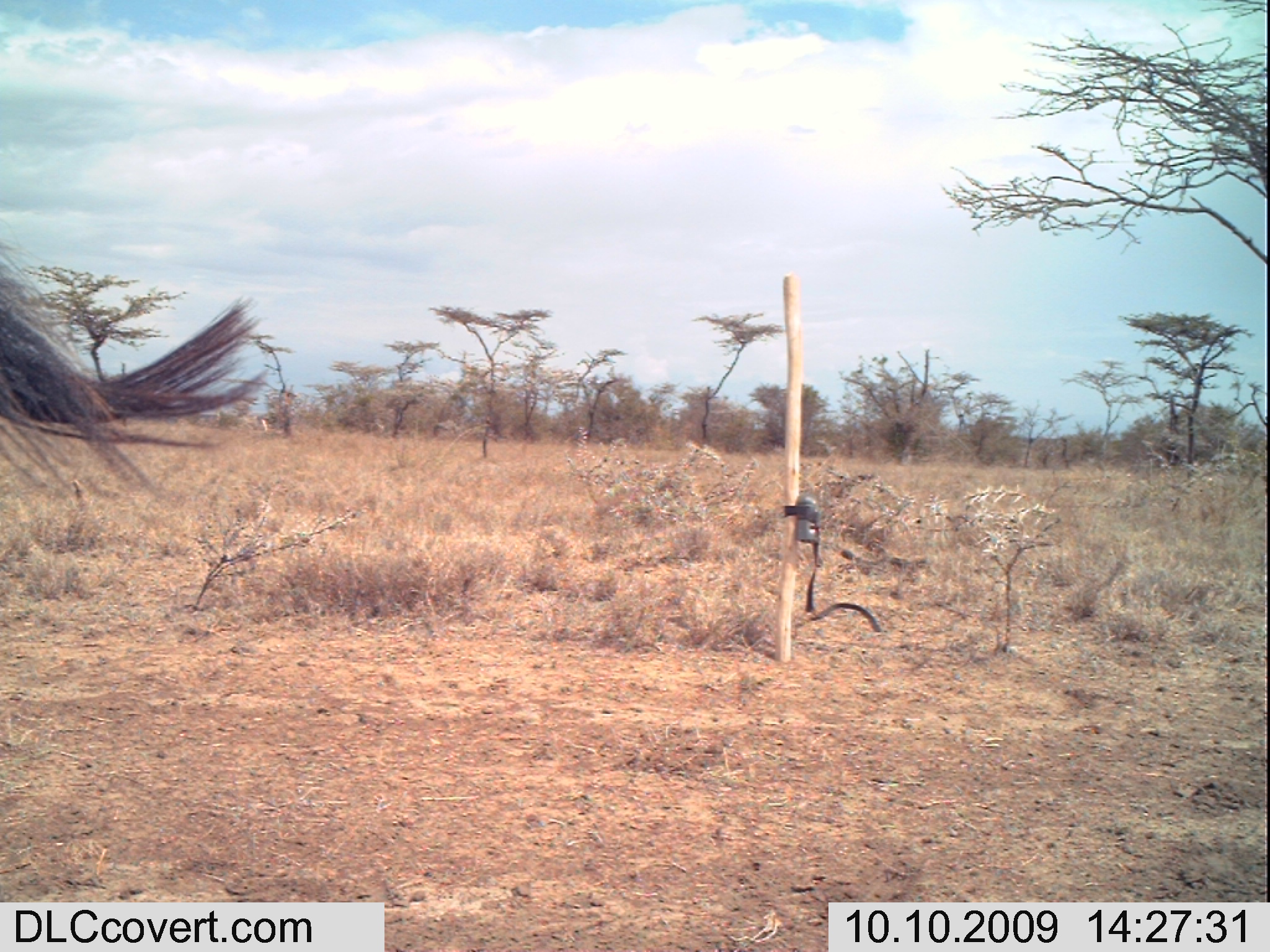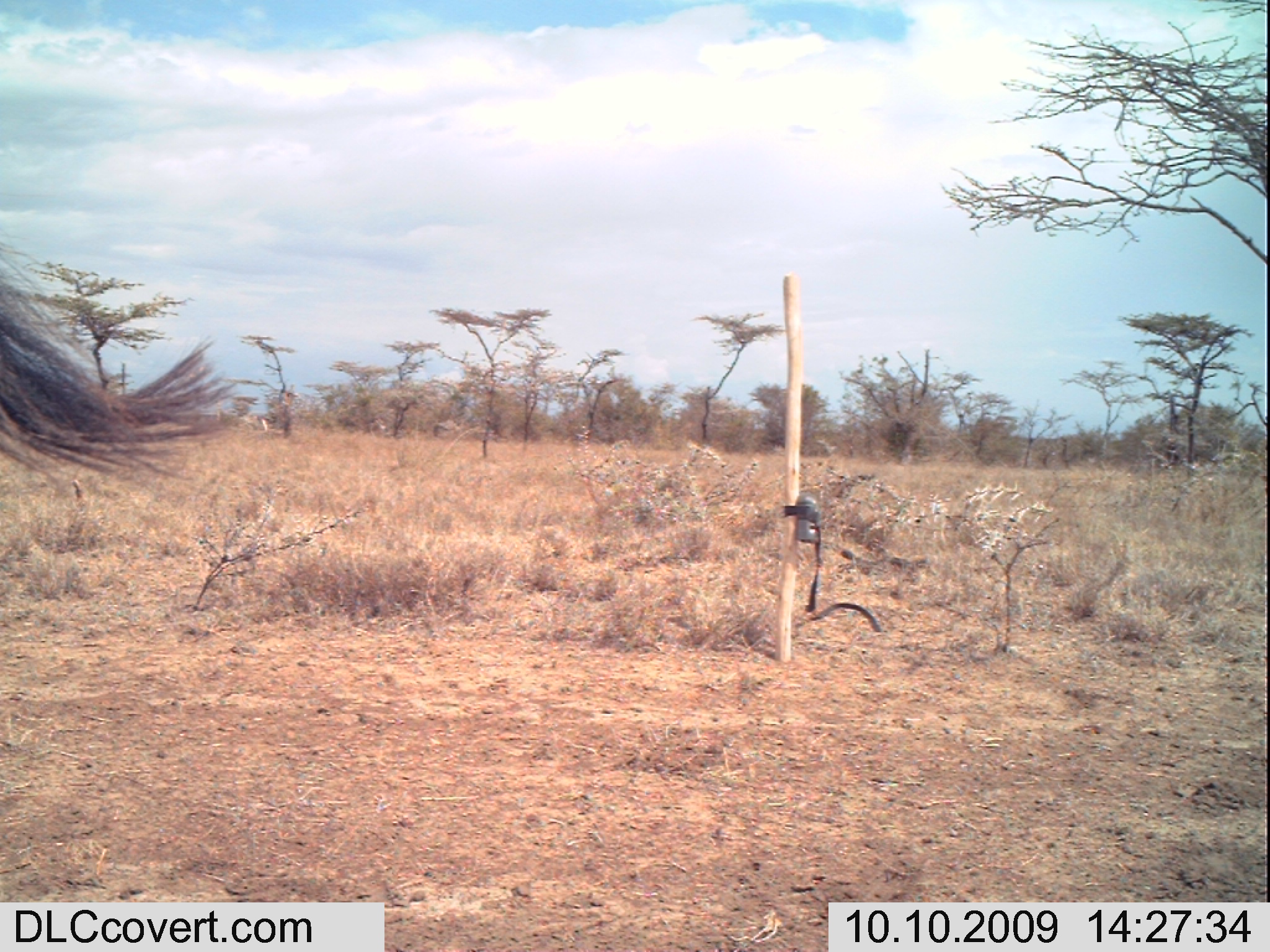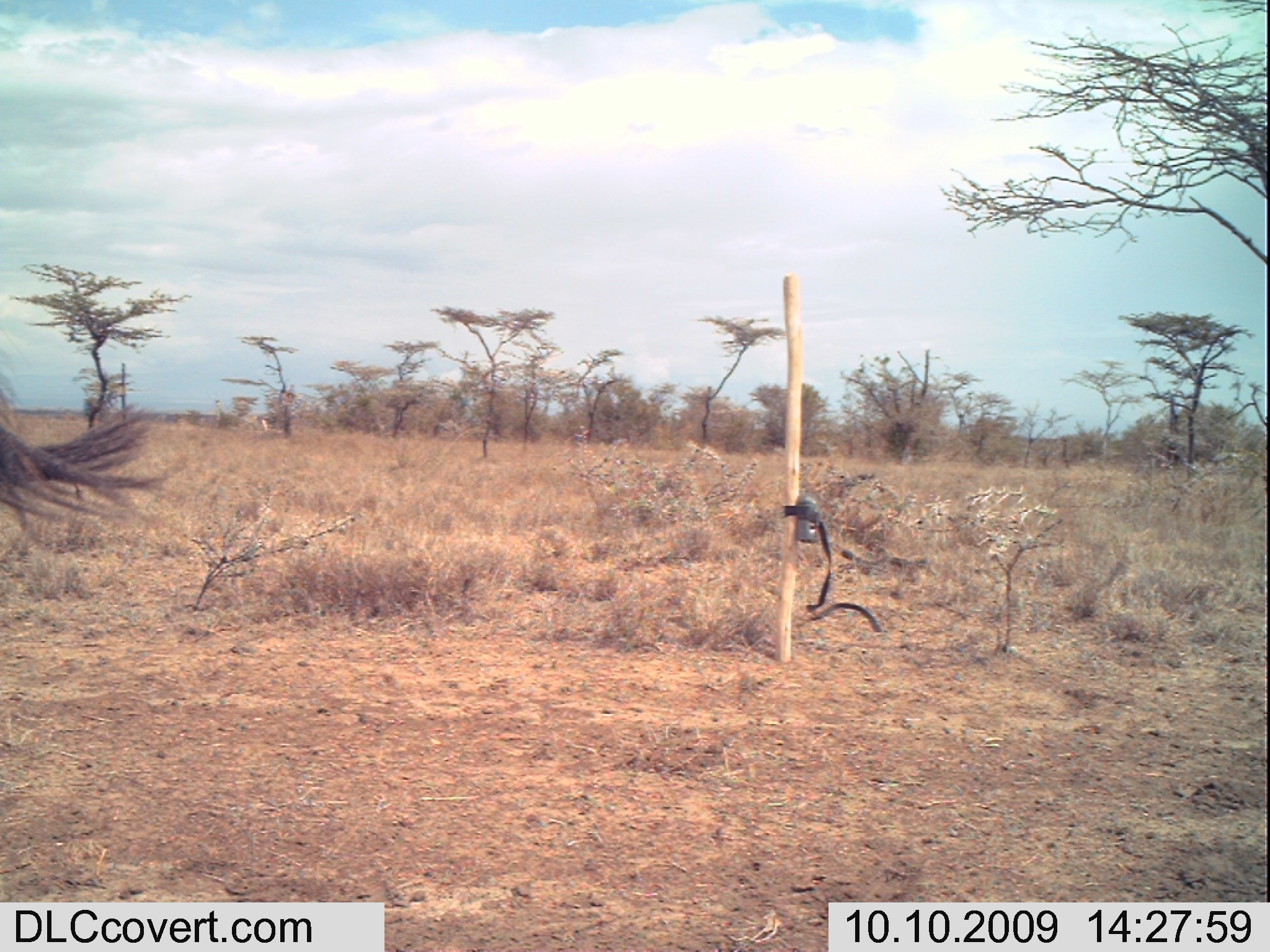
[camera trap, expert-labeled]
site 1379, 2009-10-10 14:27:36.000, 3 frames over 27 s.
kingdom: Animalia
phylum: Chordata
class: Mammalia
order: Perissodactyla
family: Equidae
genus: Equus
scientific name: Equus quagga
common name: plains zebra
Equus quagga (plains zebra), count 1.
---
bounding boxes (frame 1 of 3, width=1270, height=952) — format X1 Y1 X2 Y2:
equus quagga: 0 222 270 524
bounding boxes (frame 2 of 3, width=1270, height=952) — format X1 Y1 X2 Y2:
equus quagga: 0 222 241 497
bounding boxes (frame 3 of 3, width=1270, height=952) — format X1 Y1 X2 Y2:
equus quagga: 0 361 176 542